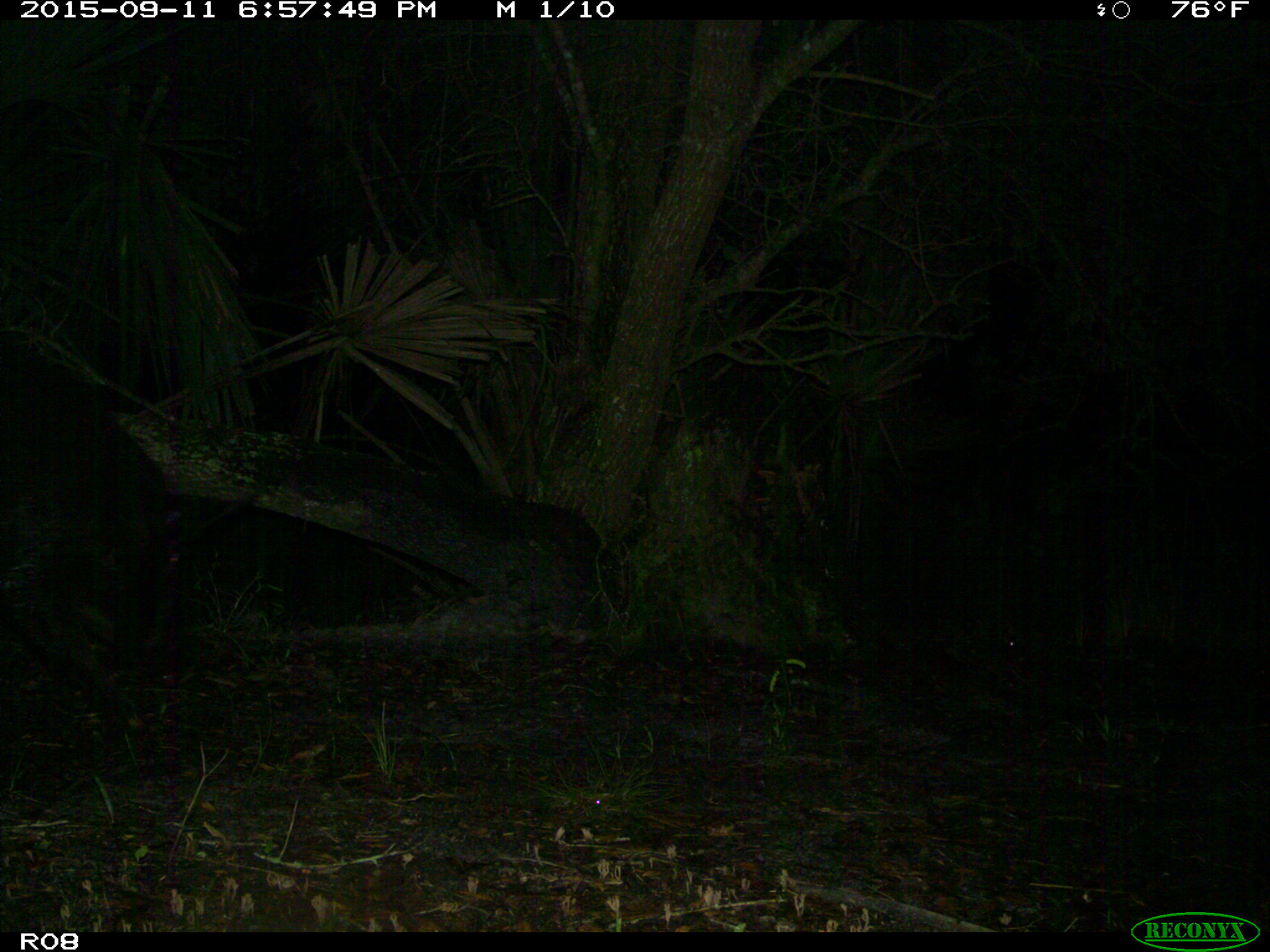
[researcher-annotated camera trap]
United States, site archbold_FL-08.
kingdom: Animalia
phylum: Chordata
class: Mammalia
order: Artiodactyla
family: Suidae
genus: Sus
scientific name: Sus scrofa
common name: wild boar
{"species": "Sus scrofa (wild boar)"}